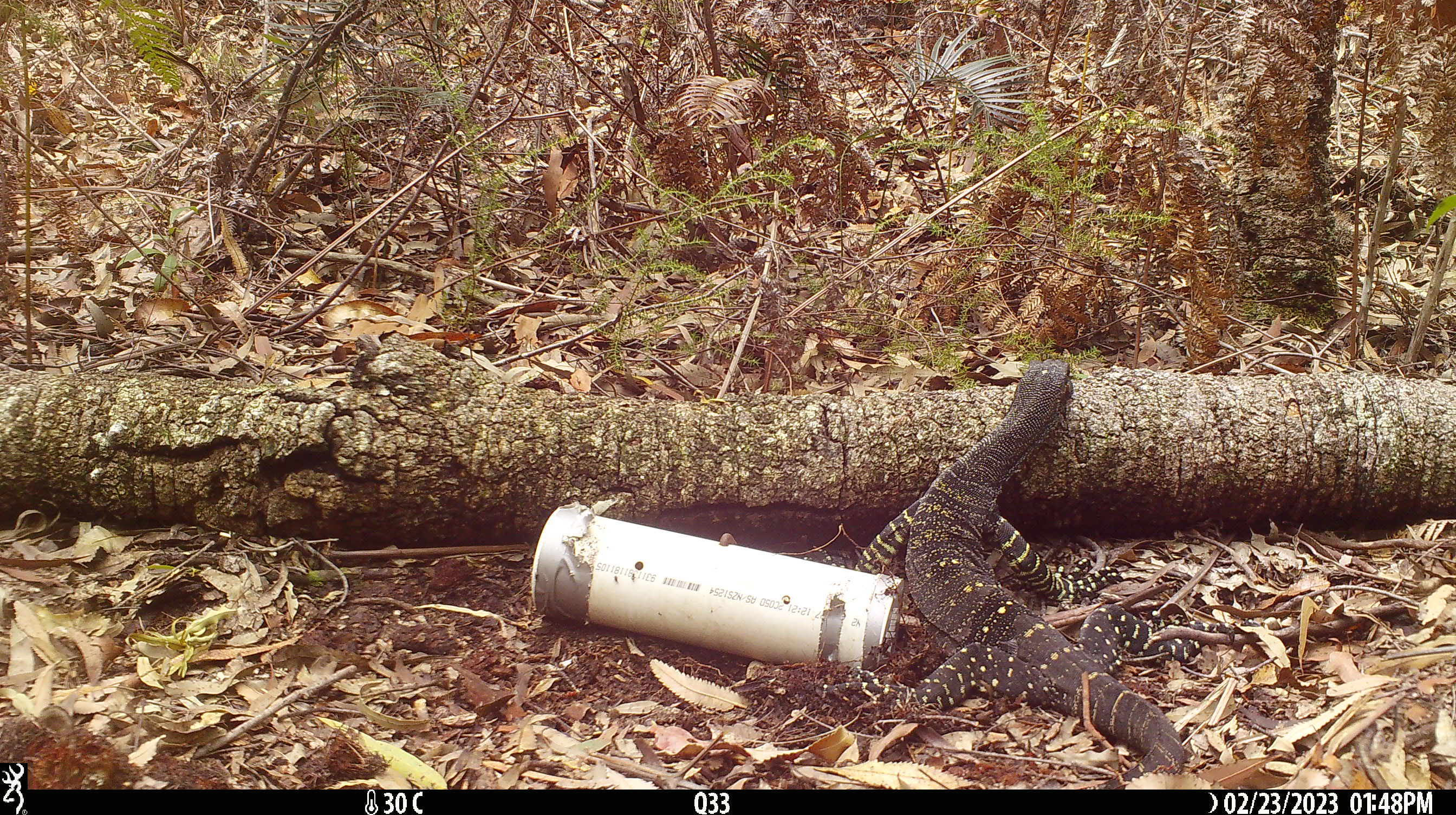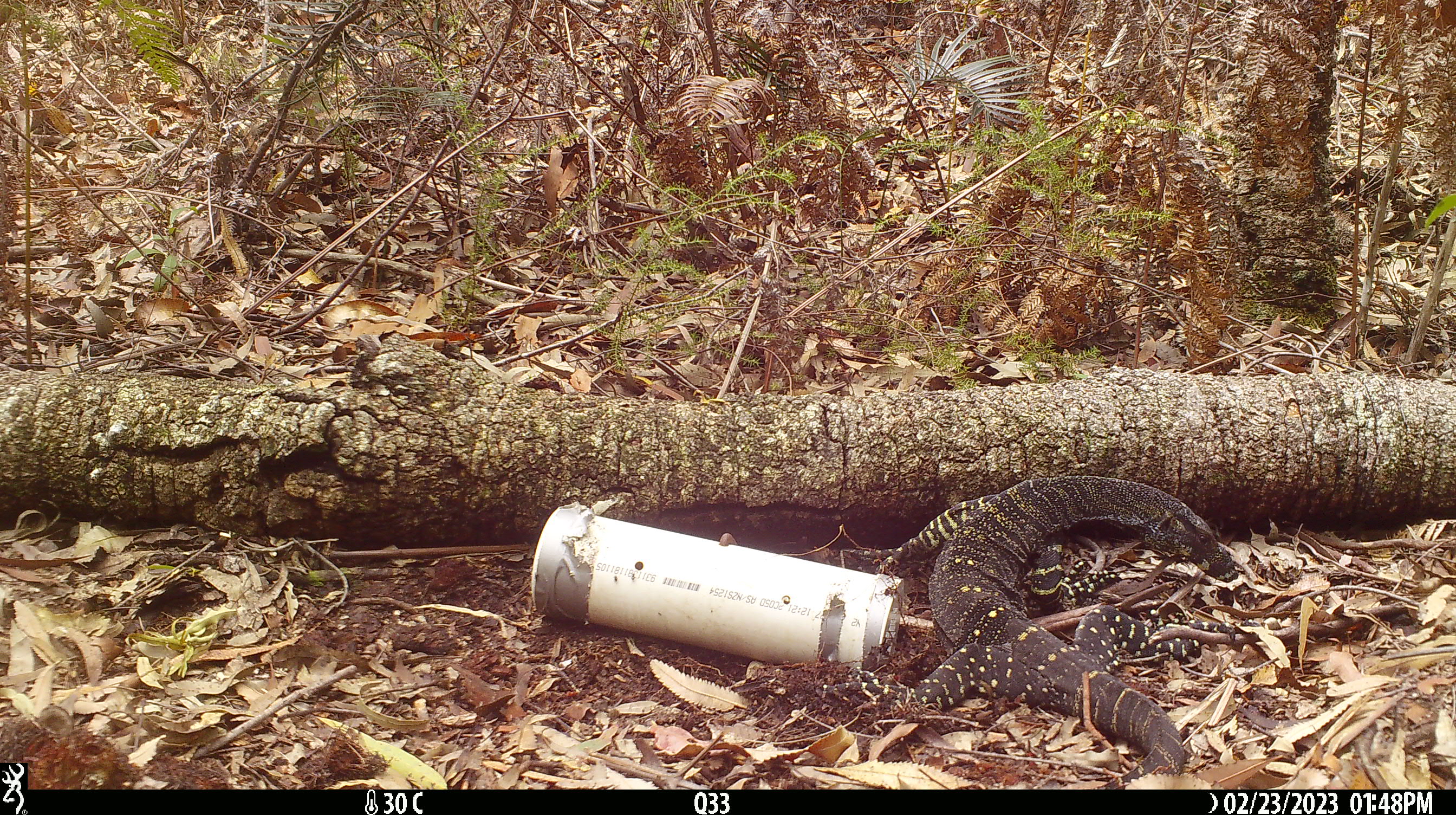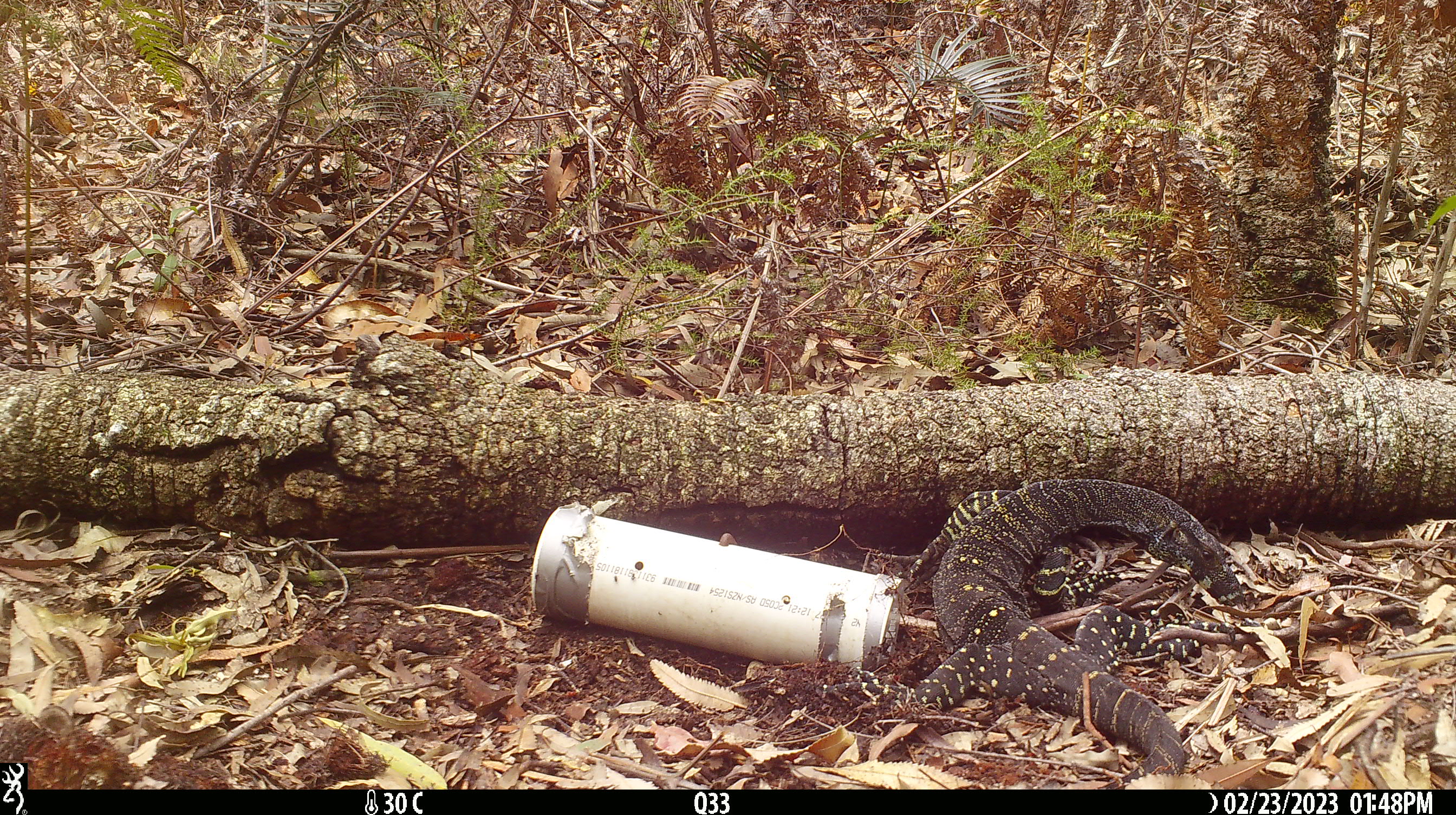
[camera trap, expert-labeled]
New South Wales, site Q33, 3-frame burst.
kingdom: Animalia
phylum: Chordata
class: Reptilia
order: Squamata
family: Varanidae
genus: Varanus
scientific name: Varanus varius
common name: lace monitor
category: goanna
Goanna (lace monitor) (Varanus varius).